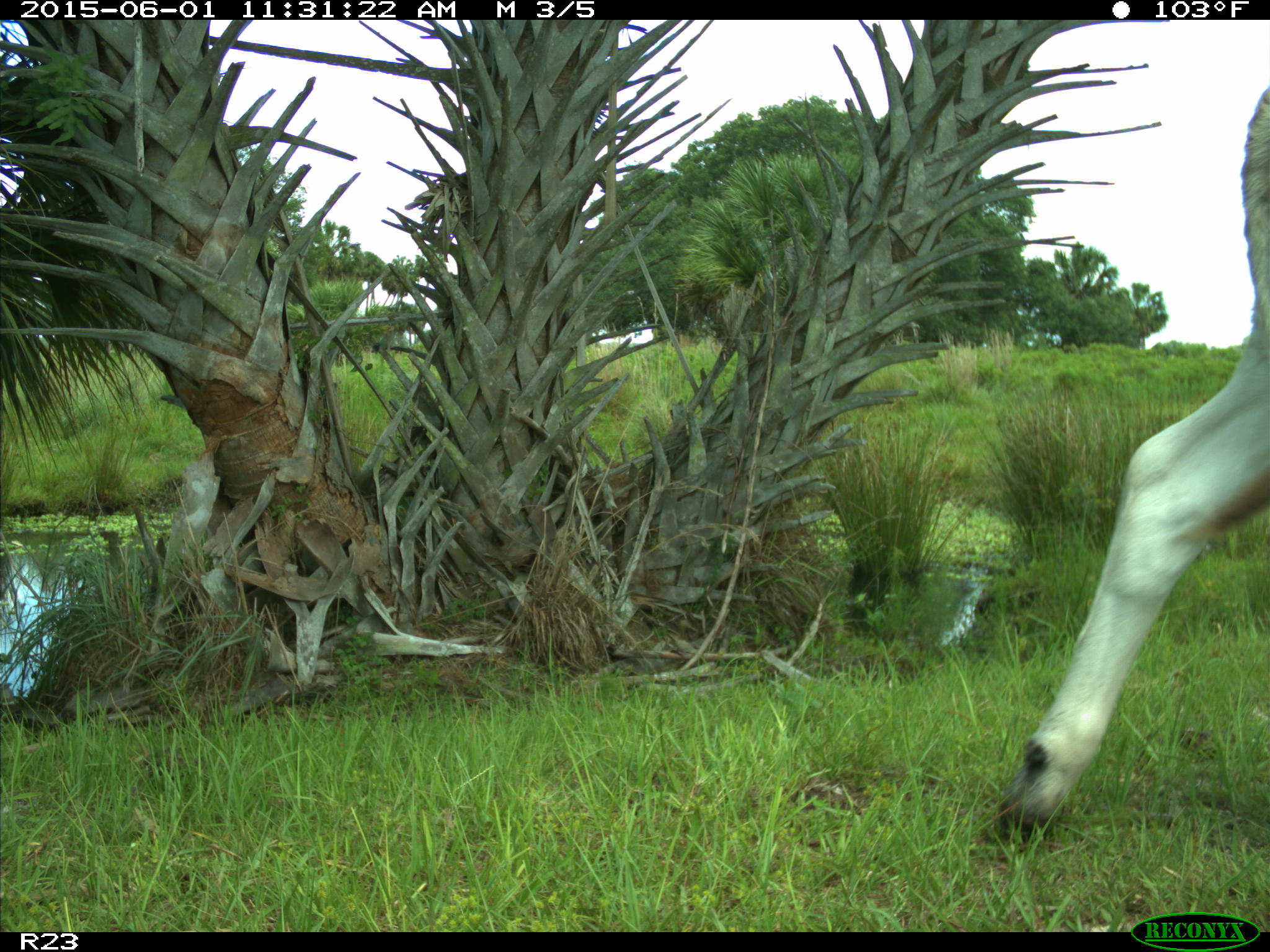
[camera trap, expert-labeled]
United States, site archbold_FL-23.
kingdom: Animalia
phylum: Chordata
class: Mammalia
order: Artiodactyla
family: Bovidae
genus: Bos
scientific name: Bos taurus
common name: domestic cow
Bos taurus (domestic cow).